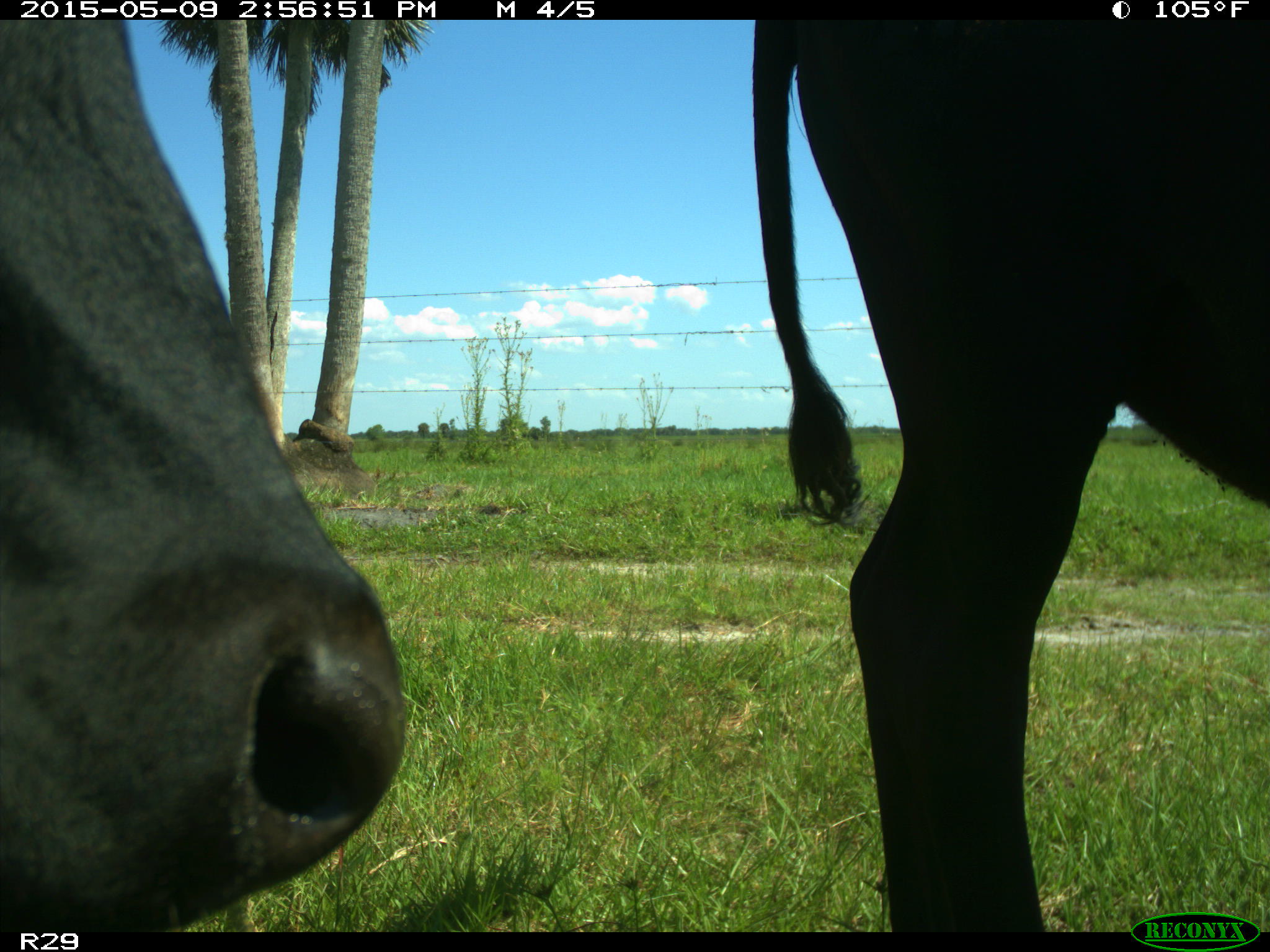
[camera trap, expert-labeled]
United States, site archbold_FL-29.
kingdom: Animalia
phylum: Chordata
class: Mammalia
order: Artiodactyla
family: Bovidae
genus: Bos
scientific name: Bos taurus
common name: domestic cow